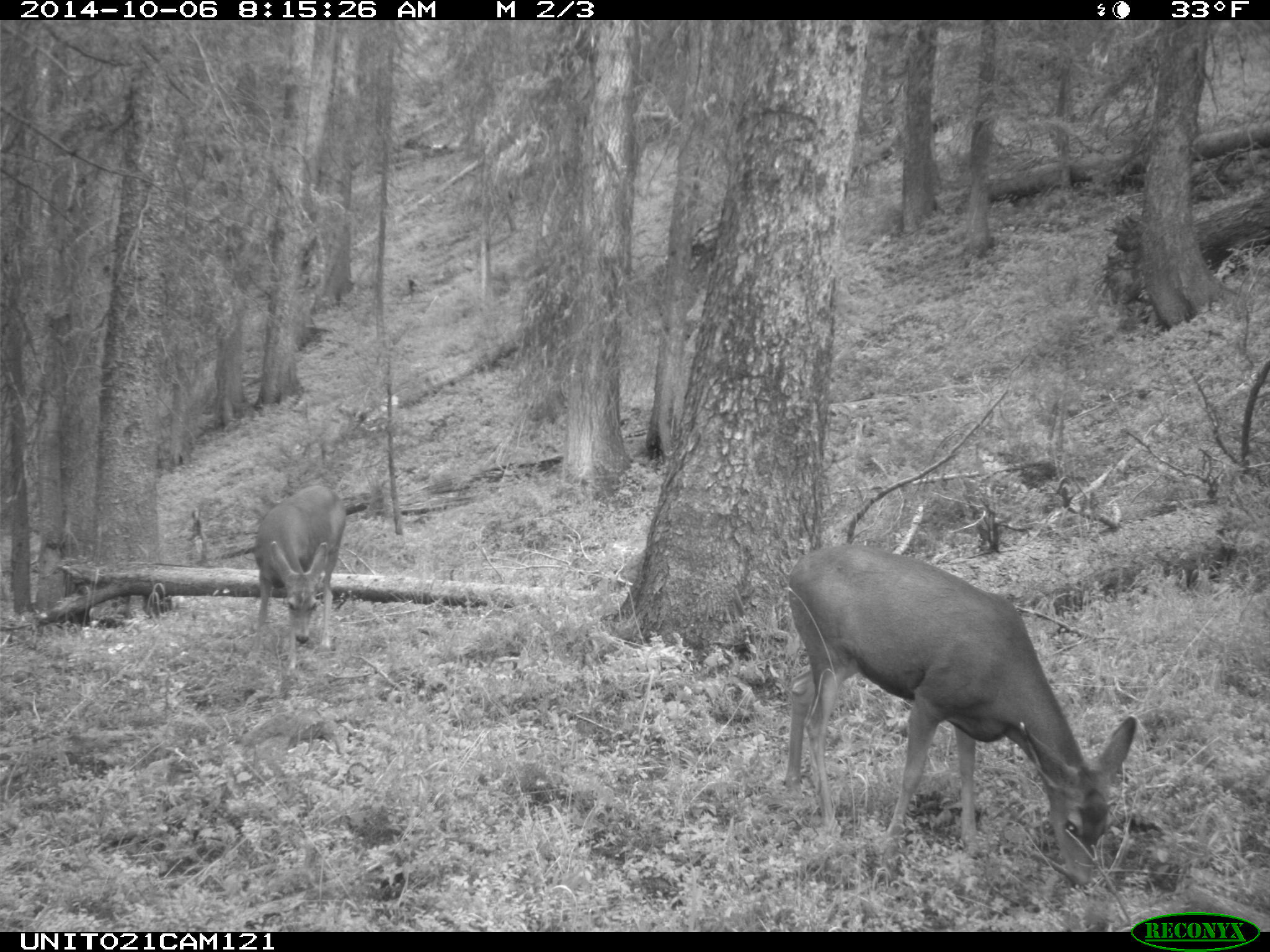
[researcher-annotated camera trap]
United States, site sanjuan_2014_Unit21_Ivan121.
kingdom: Animalia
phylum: Chordata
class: Mammalia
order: Artiodactyla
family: Cervidae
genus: Odocoileus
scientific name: Odocoileus hemionus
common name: mule deer